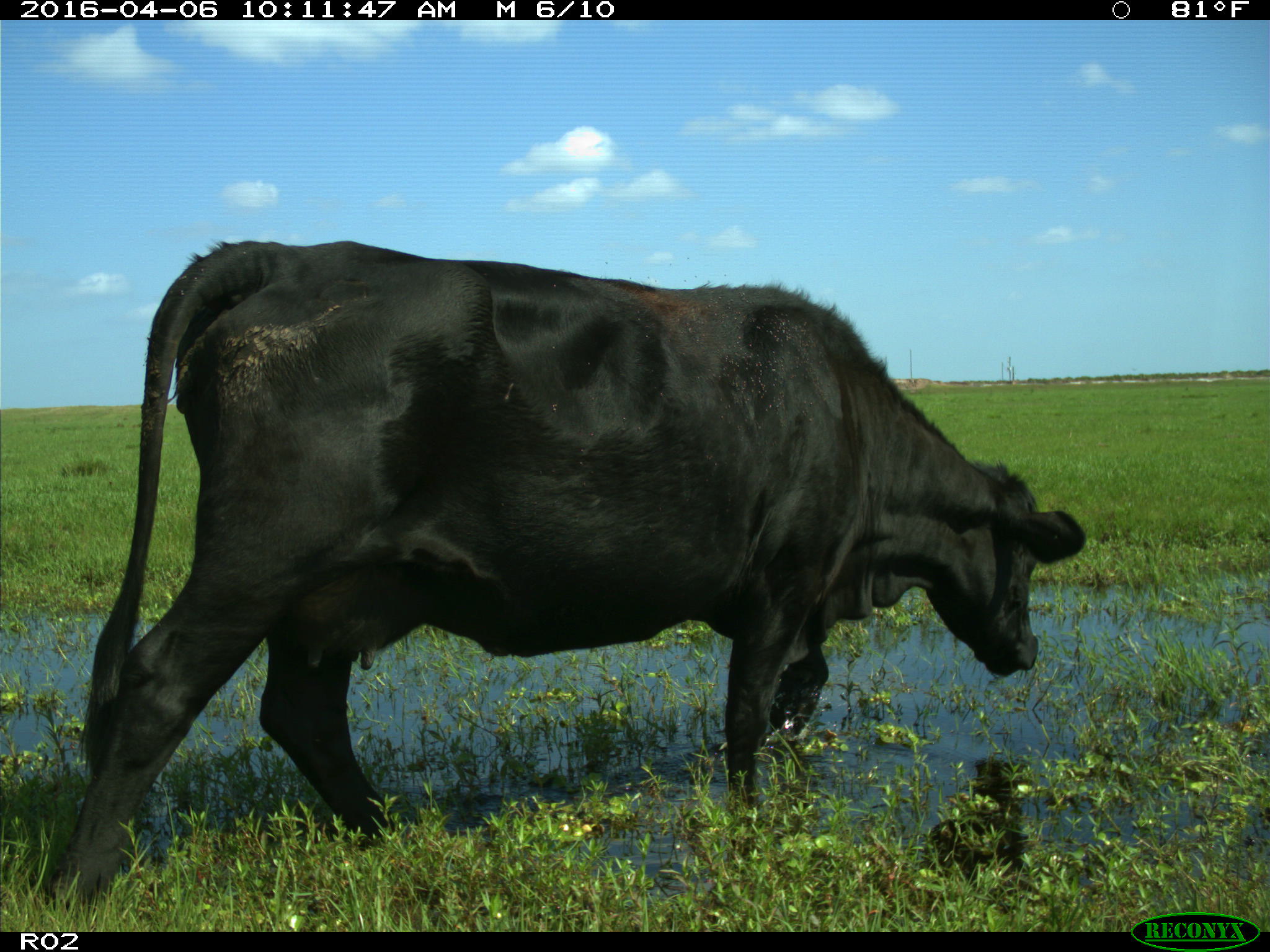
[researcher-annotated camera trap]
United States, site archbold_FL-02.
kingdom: Animalia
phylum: Chordata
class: Mammalia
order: Artiodactyla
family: Bovidae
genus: Bos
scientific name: Bos taurus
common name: domestic cow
Bos taurus (domestic cow).